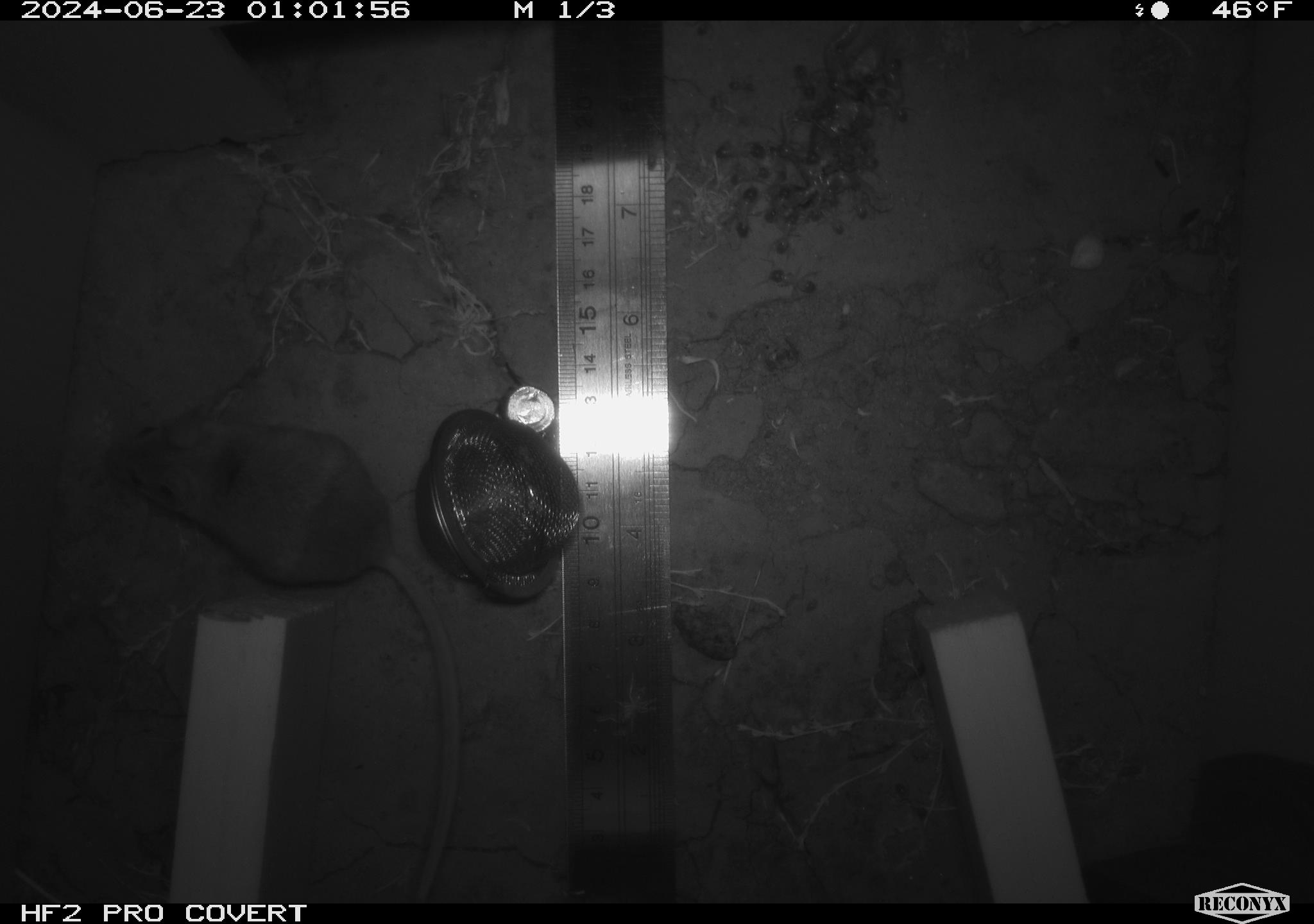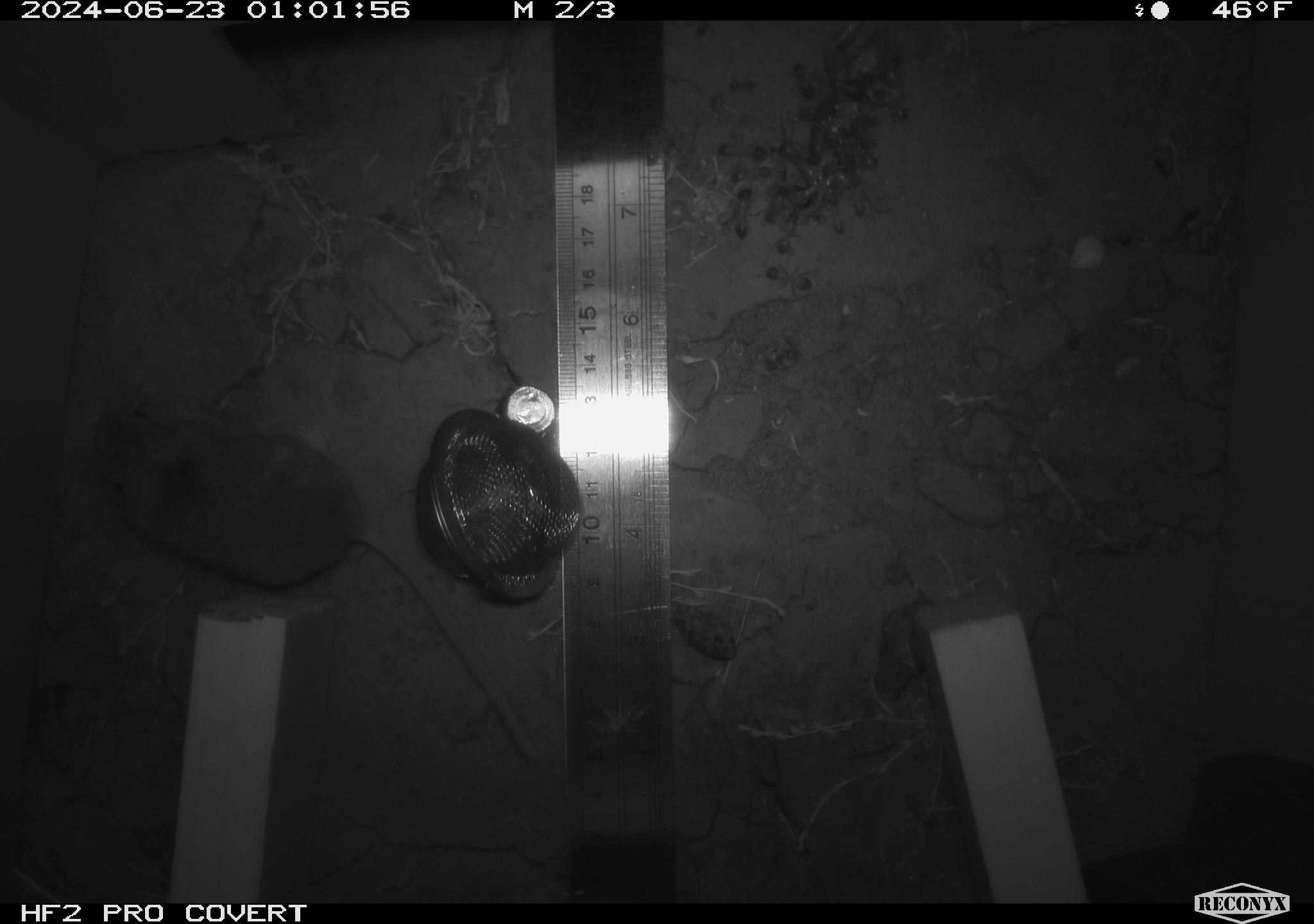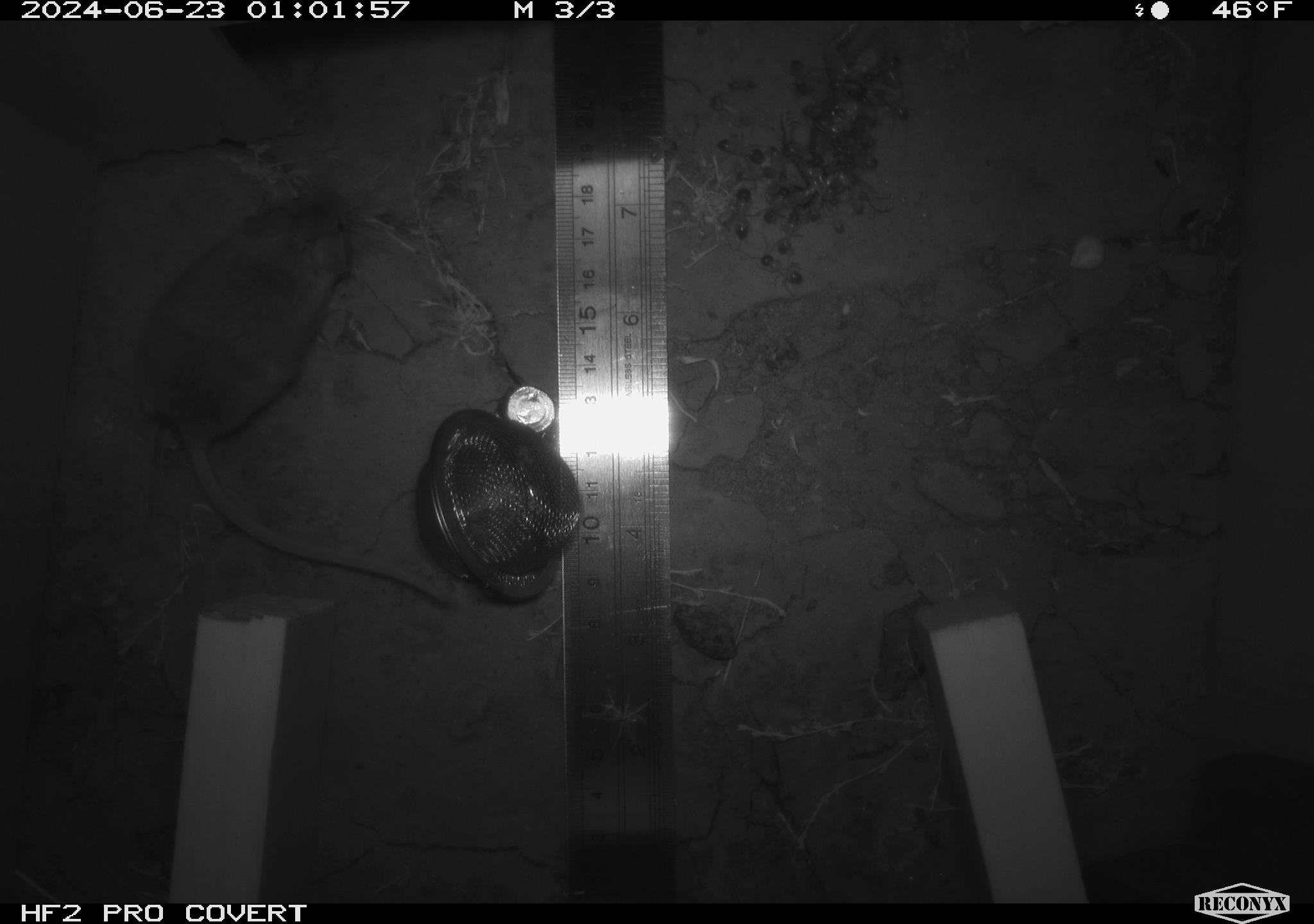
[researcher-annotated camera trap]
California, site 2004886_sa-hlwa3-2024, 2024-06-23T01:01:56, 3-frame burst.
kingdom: Animalia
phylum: Arthropoda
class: Insecta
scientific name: Insecta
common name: insect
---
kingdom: Animalia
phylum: Chordata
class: Mammalia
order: Rodentia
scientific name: Rodentia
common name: mouse species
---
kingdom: Animalia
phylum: Chordata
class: Reptilia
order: Squamata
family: Phrynosomatidae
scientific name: Phrynosomatidae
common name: phrynosomatid lizards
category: phrynosomatidae family